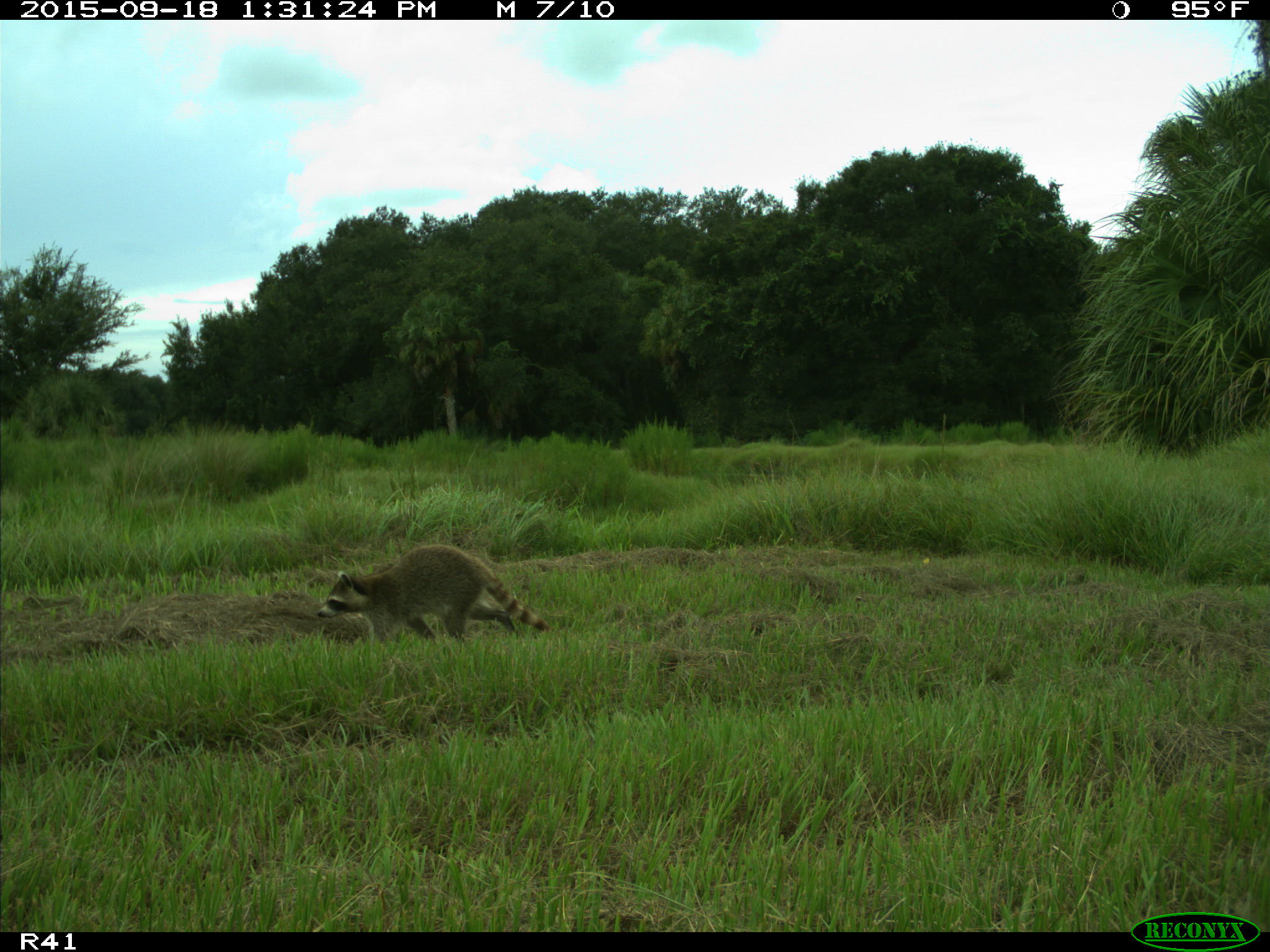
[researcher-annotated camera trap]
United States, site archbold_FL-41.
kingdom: Animalia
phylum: Chordata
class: Mammalia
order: Carnivora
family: Procyonidae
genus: Procyon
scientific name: Procyon lotor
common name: common raccoon